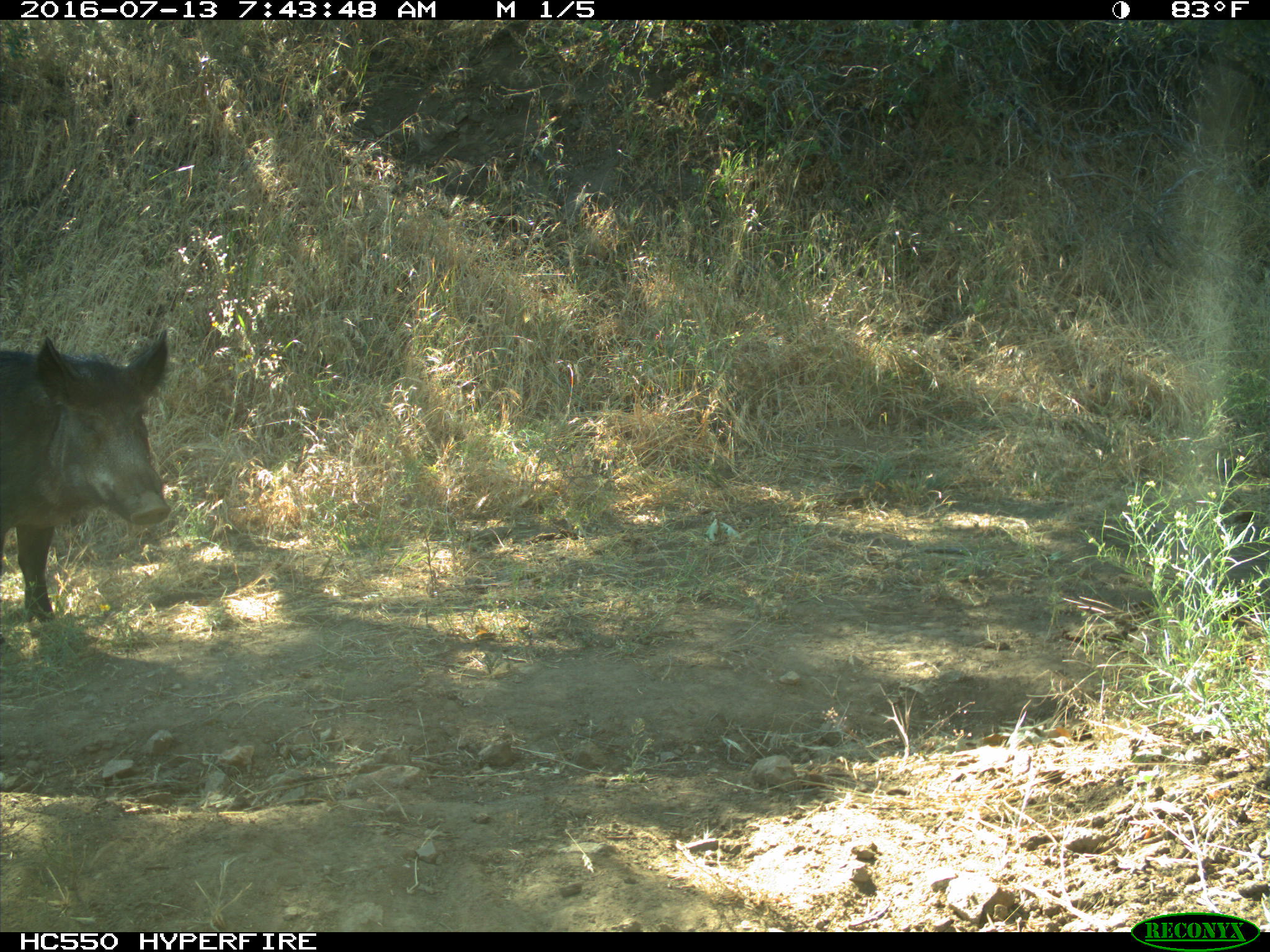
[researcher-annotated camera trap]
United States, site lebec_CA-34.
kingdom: Animalia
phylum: Chordata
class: Mammalia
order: Artiodactyla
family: Suidae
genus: Sus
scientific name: Sus scrofa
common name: wild boar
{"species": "Sus scrofa (wild boar)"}